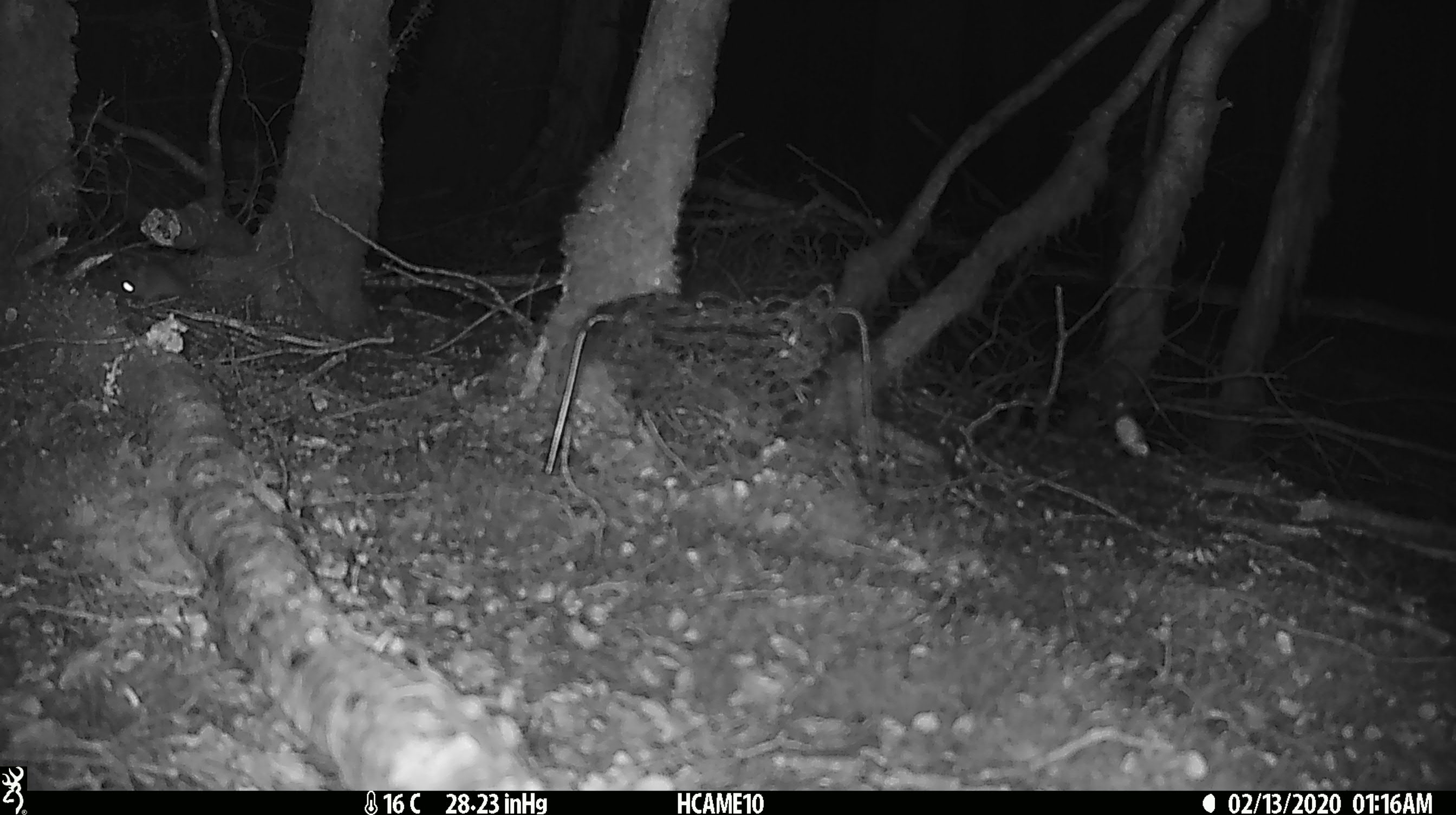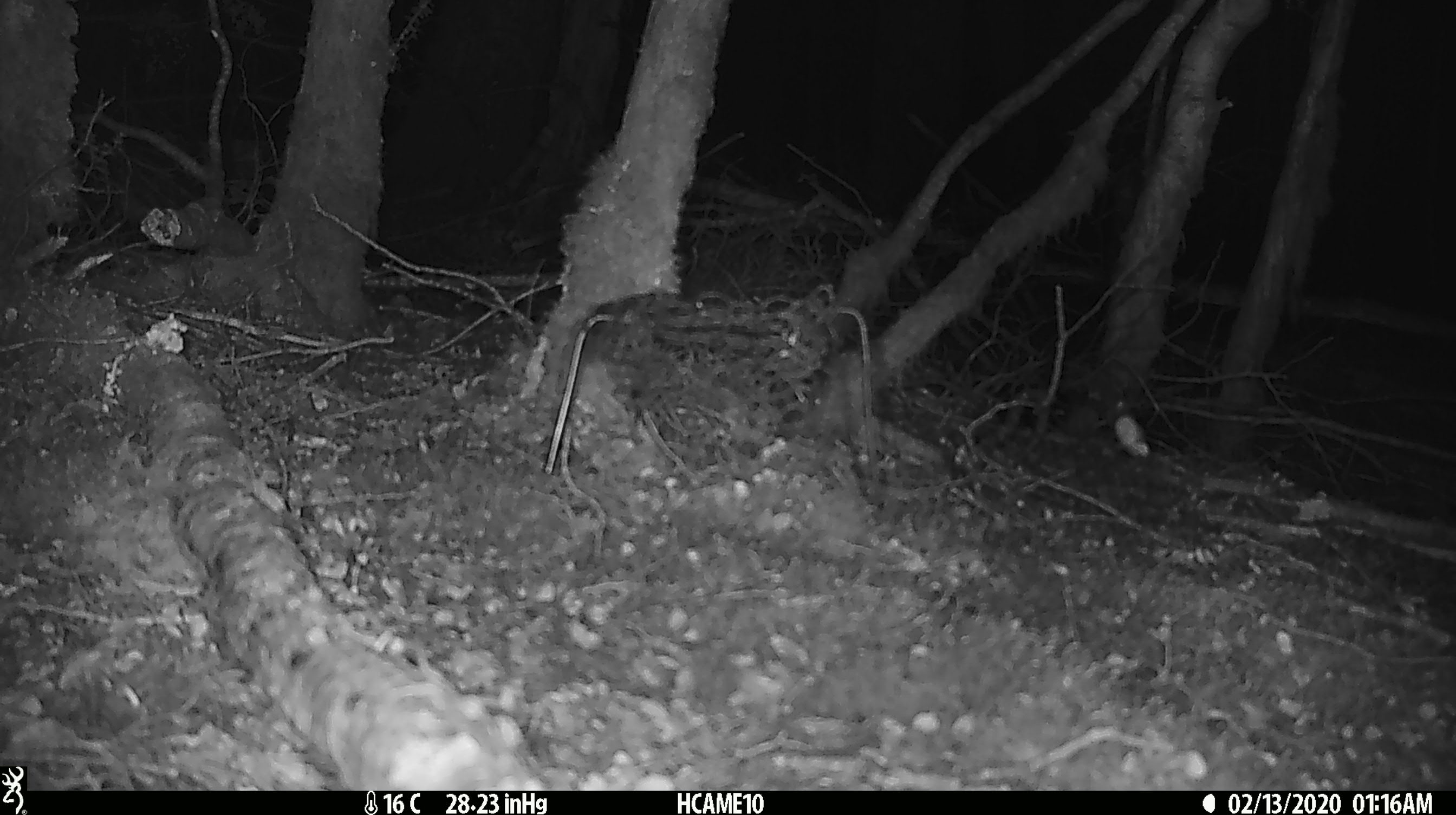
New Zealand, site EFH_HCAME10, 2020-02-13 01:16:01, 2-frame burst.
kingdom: Animalia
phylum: Chordata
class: Mammalia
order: Rodentia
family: Muridae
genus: Mus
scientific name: Mus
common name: mouse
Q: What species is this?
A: Mouse (Mus).